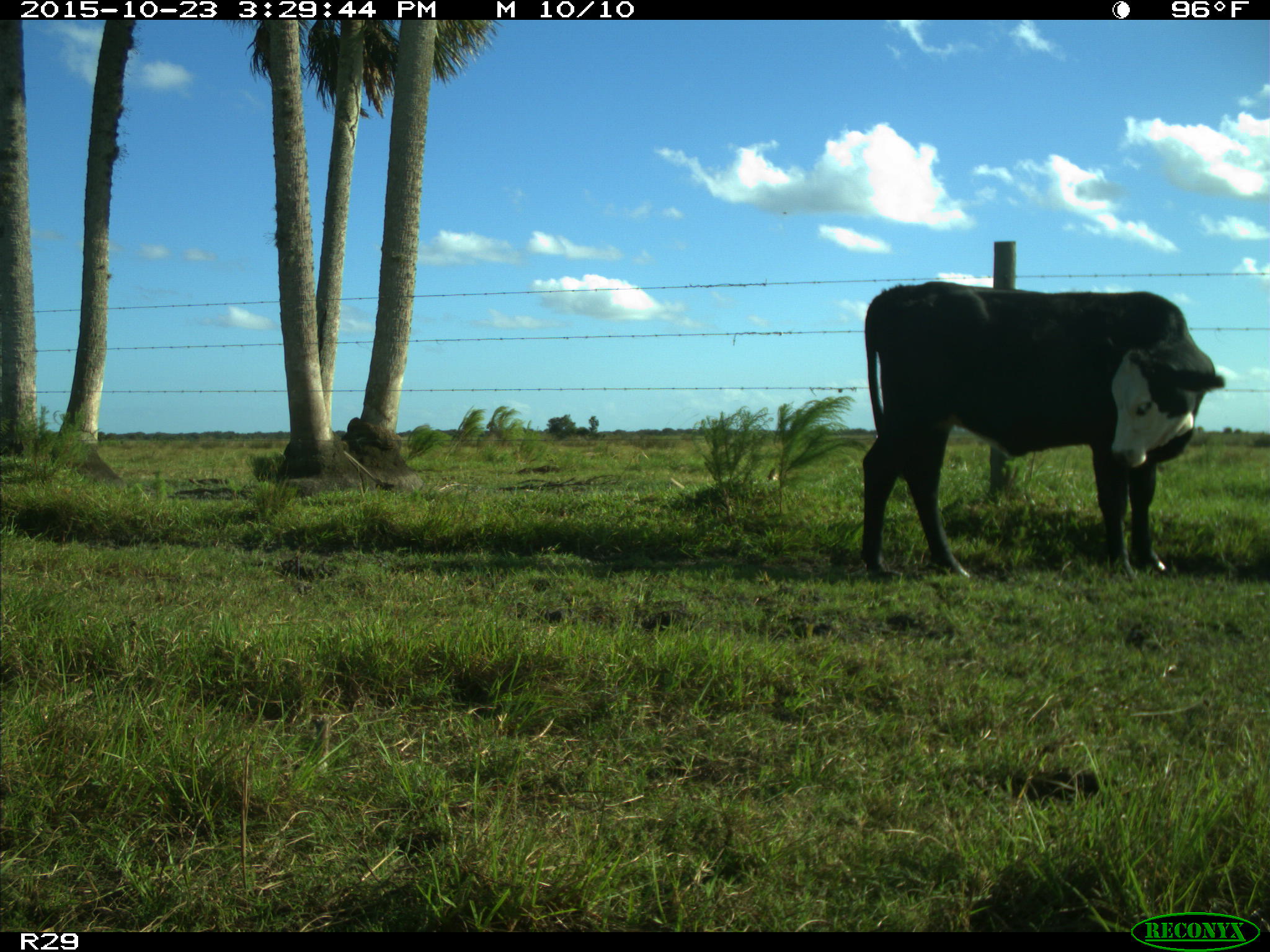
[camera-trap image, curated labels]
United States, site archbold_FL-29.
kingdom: Animalia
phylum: Chordata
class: Mammalia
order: Artiodactyla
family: Bovidae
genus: Bos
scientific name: Bos taurus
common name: domestic cow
Bos taurus (domestic cow).